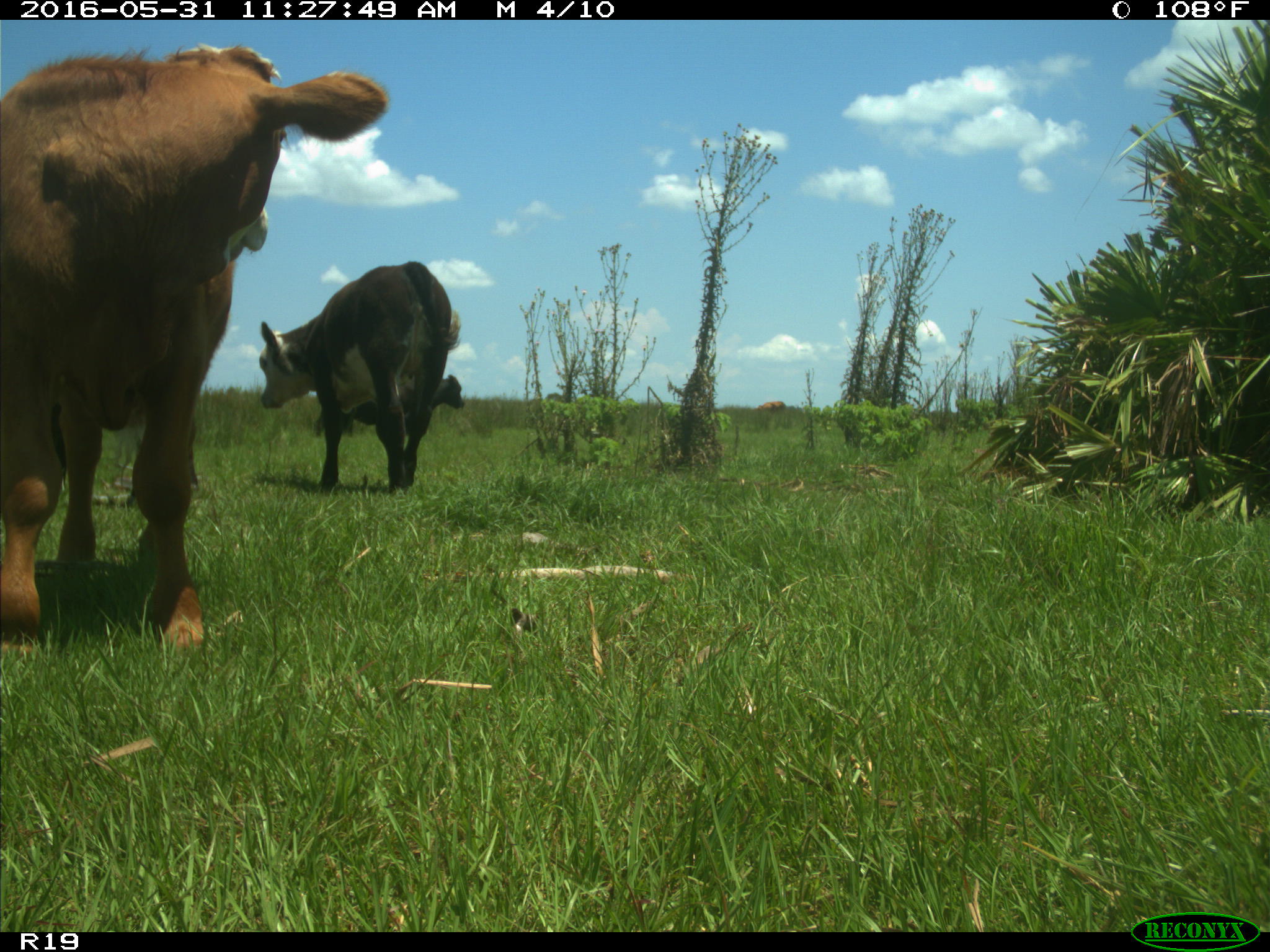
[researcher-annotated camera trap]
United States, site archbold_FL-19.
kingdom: Animalia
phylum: Chordata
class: Mammalia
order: Artiodactyla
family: Bovidae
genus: Bos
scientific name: Bos taurus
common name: domestic cow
Bos taurus (domestic cow).